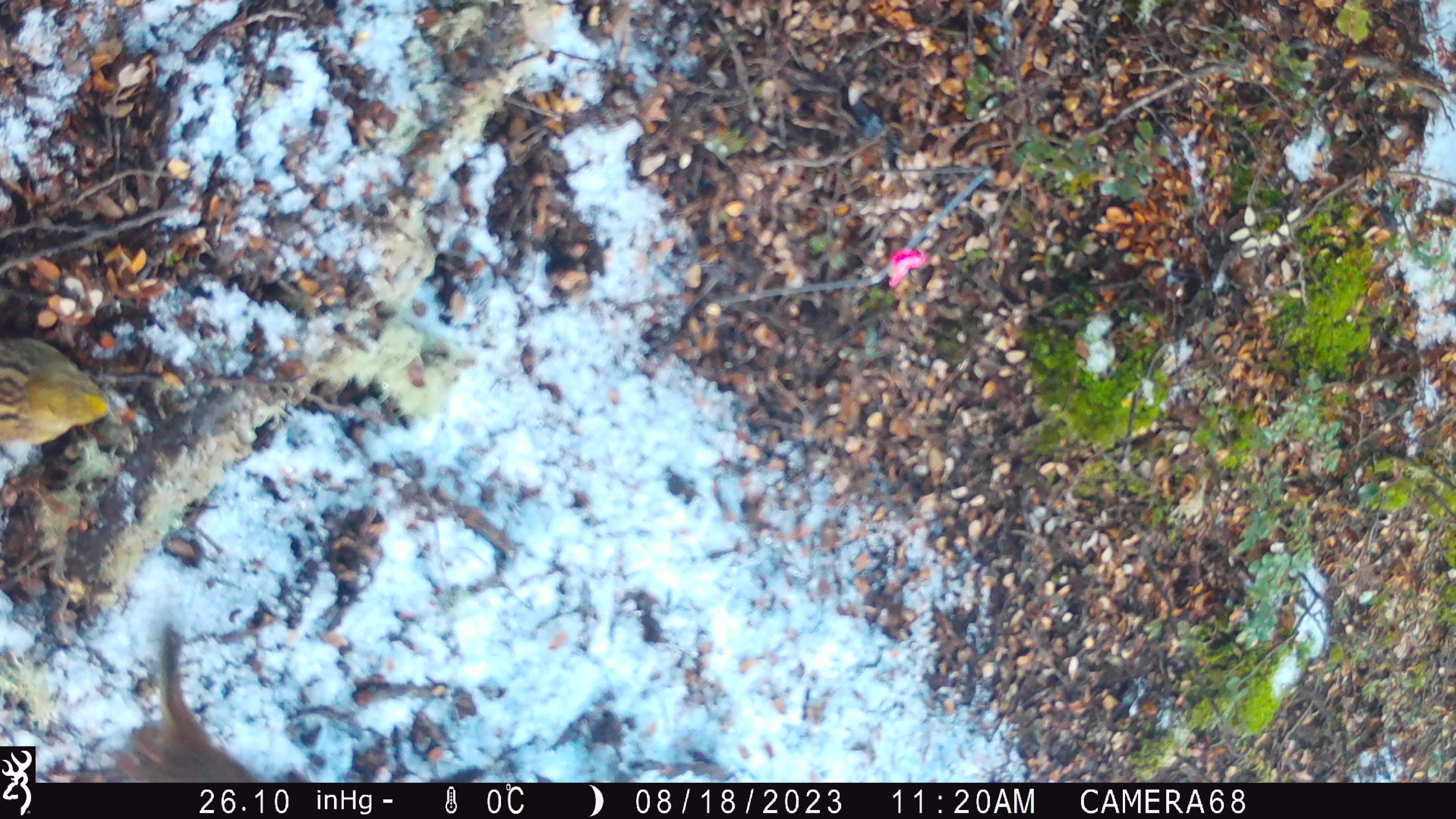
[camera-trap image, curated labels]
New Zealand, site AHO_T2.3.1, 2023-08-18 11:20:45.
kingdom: Animalia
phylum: Chordata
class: Aves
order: Passeriformes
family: Emberizidae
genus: Emberiza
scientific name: Emberiza citrinella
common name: yellowhammer